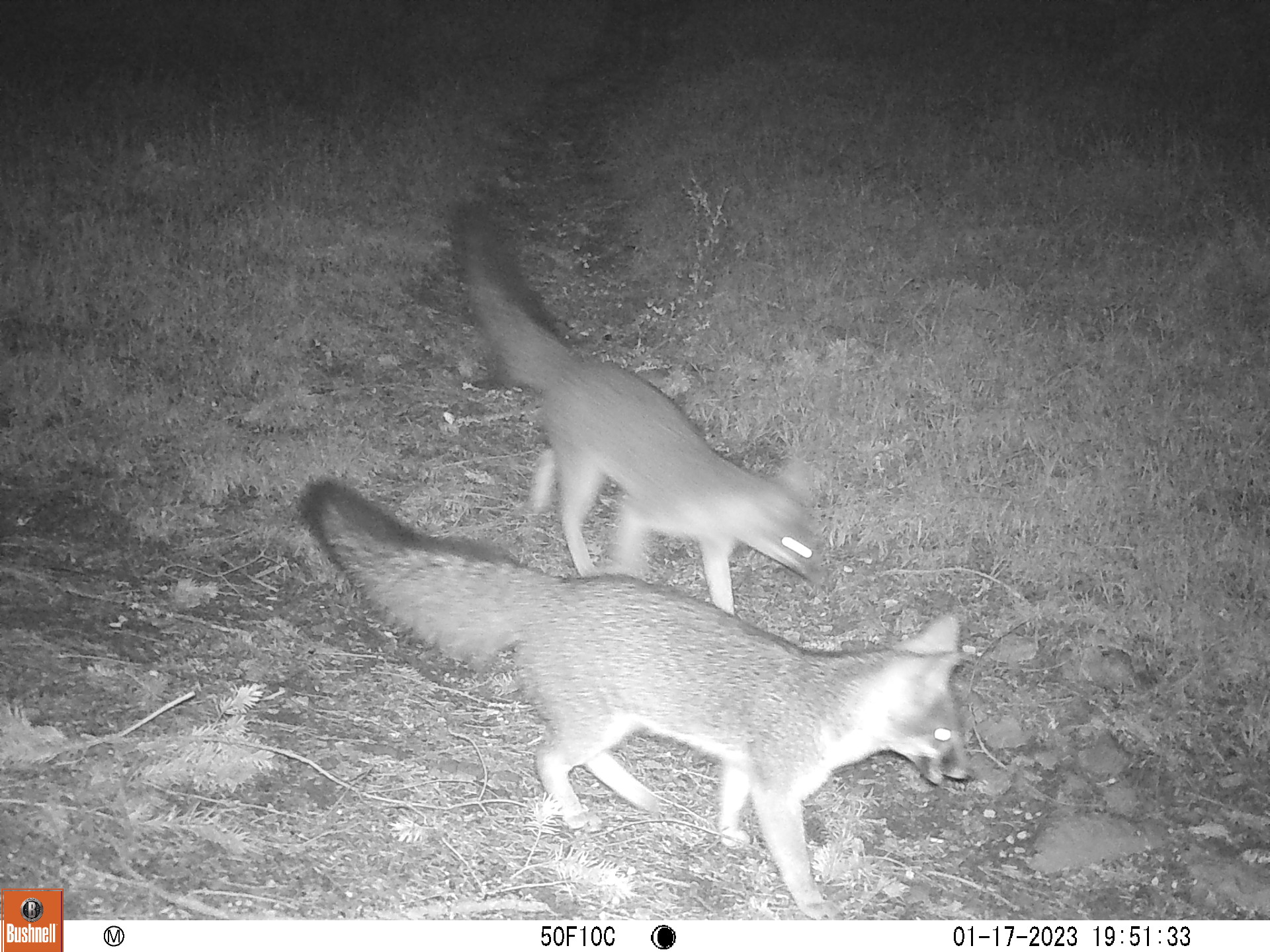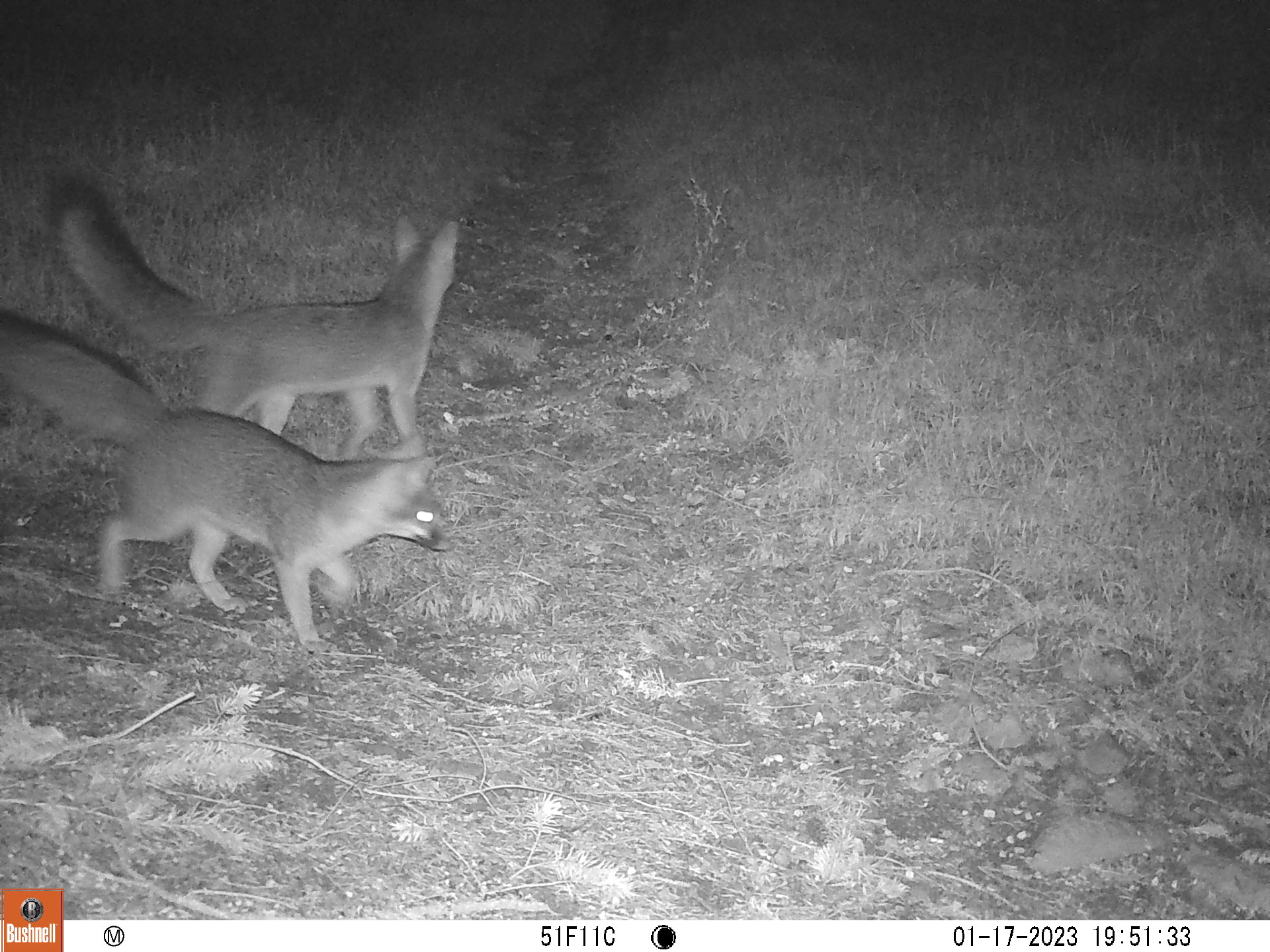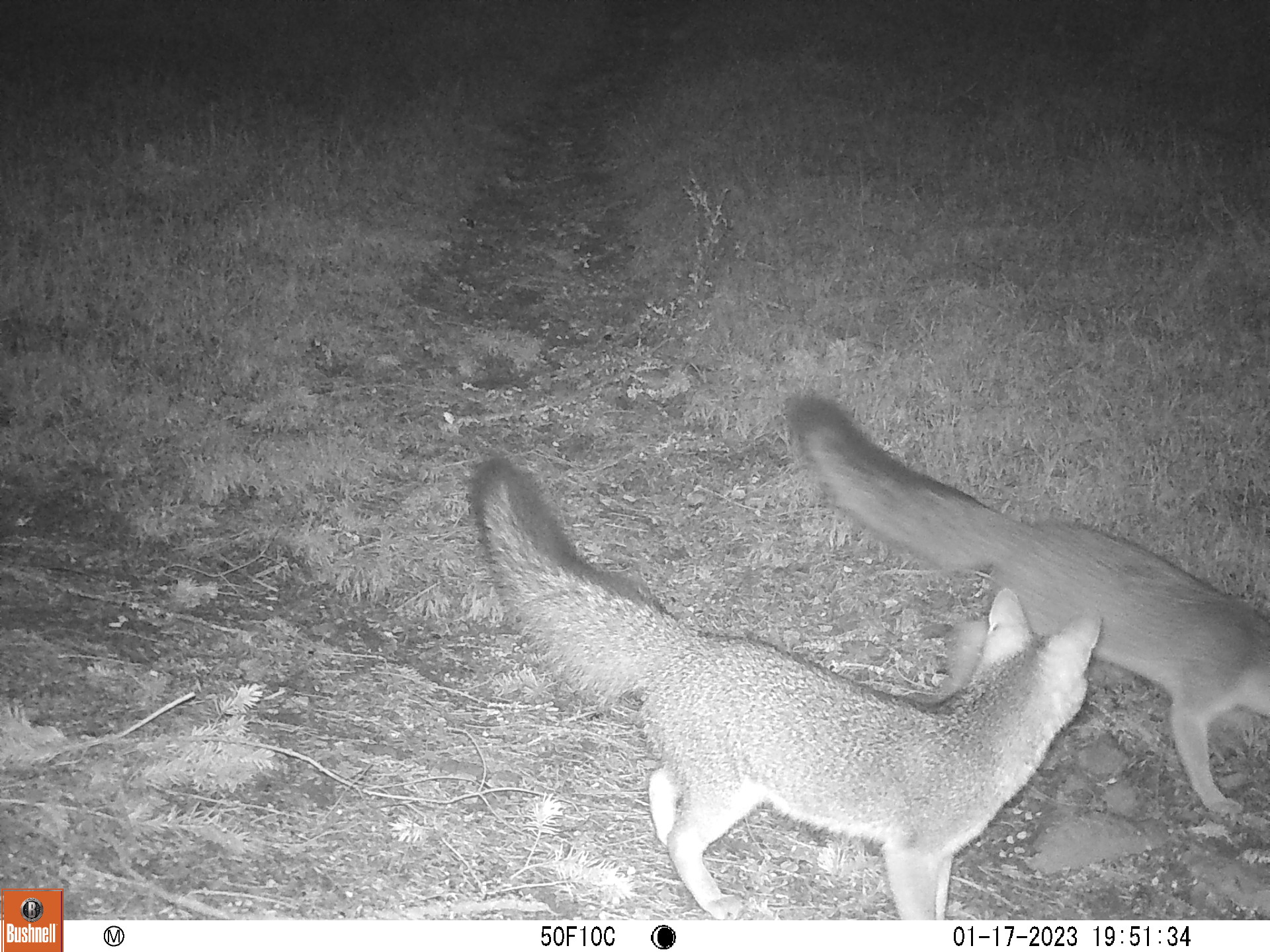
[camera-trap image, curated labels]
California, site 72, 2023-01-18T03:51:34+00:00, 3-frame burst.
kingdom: Animalia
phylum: Chordata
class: Mammalia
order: Carnivora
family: Canidae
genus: Urocyon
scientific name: Urocyon cinereoargenteus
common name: gray fox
Gray fox (Urocyon cinereoargenteus).